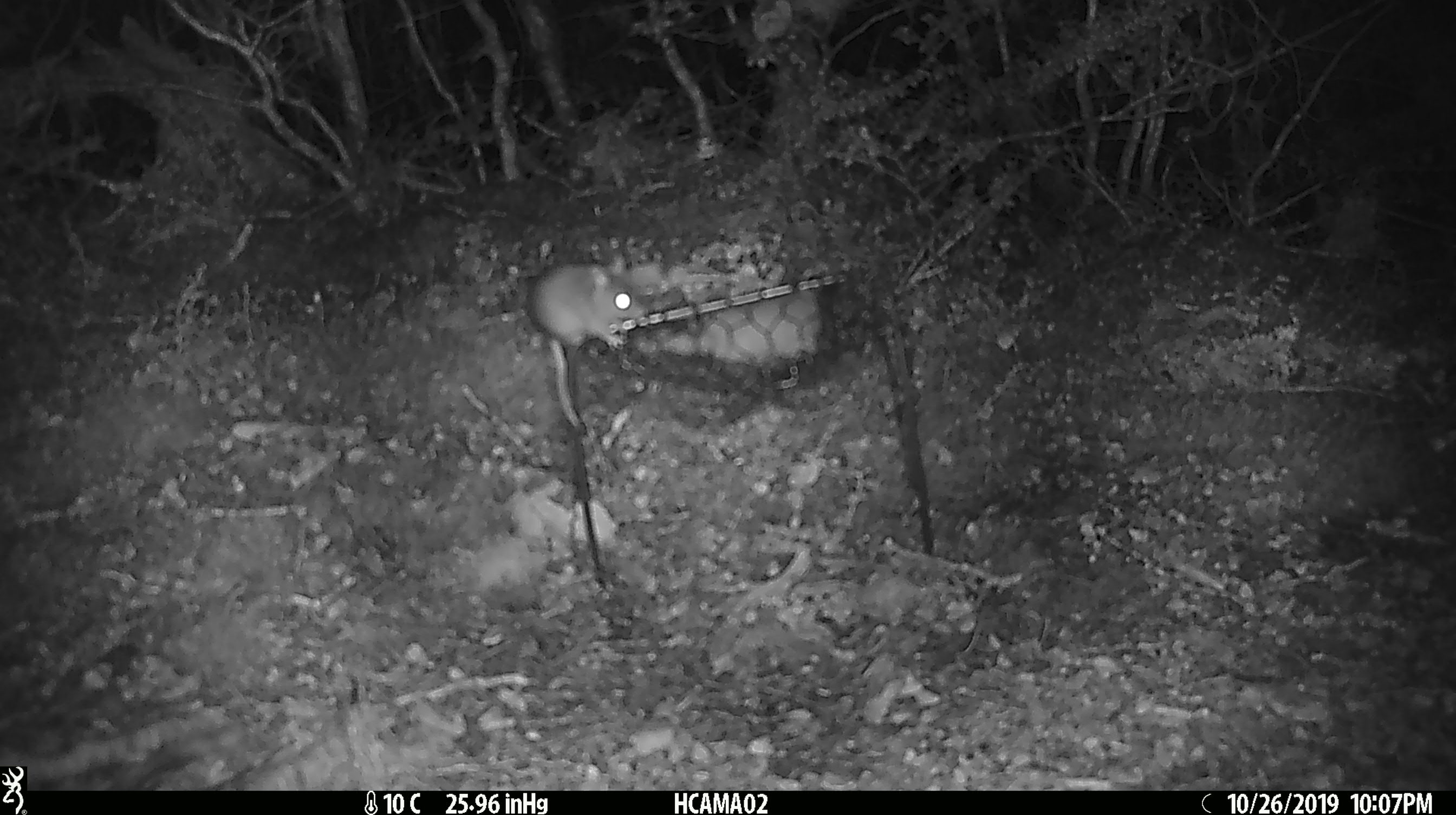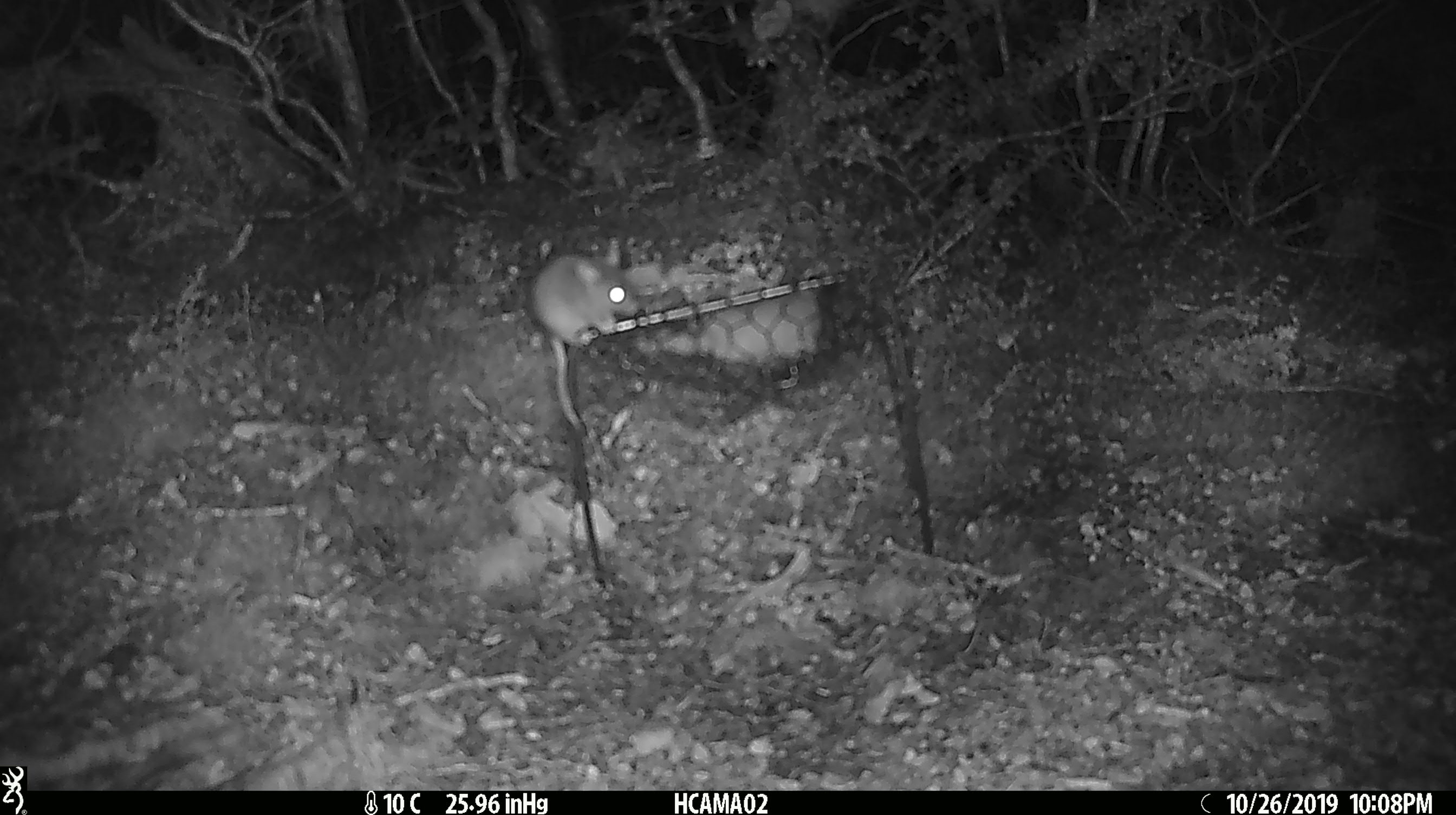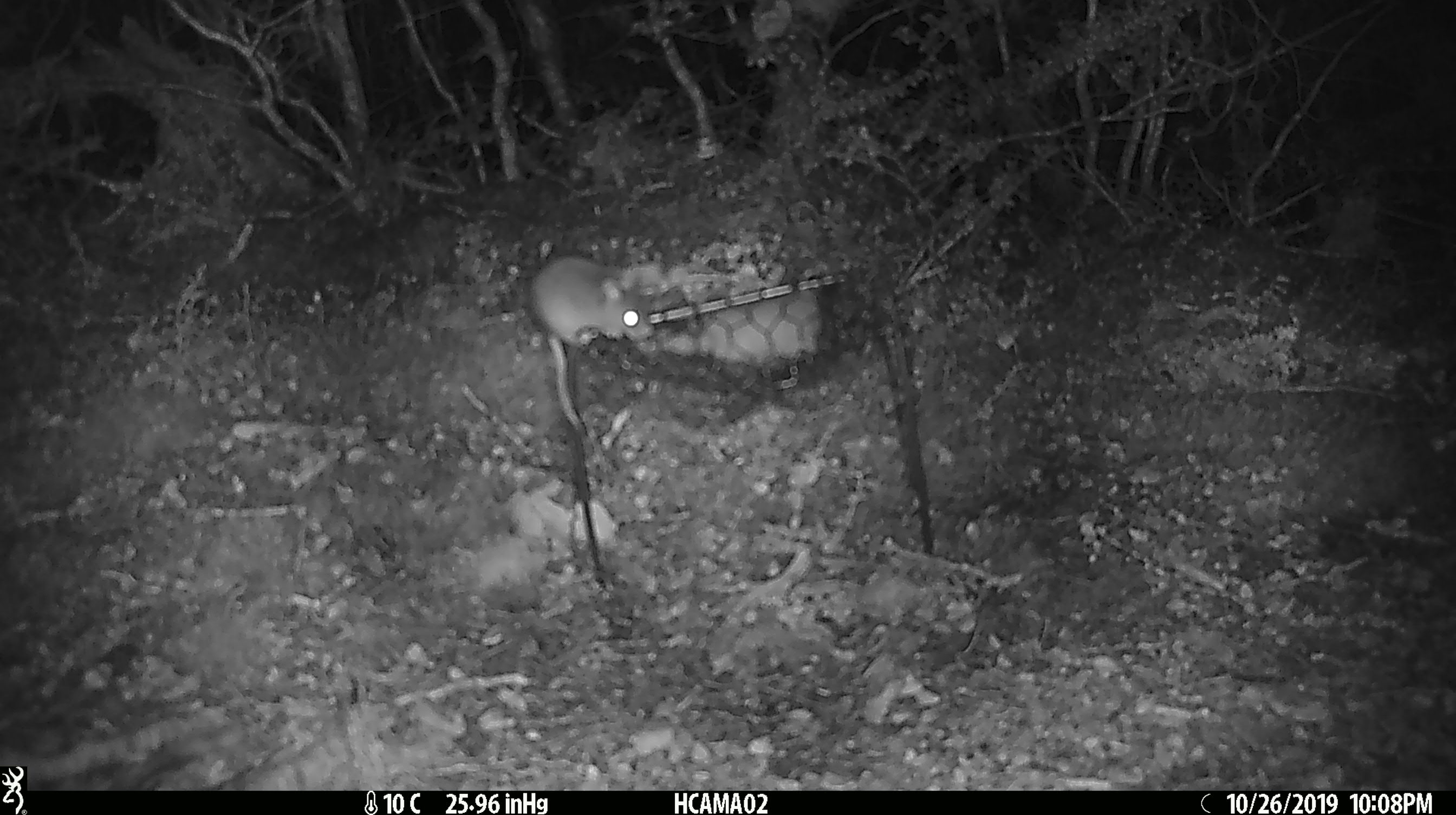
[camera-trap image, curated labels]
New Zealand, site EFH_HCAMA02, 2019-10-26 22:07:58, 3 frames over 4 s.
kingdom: Animalia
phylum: Chordata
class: Mammalia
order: Rodentia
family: Muridae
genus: Mus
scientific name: Mus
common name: mouse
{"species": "mouse (Mus)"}